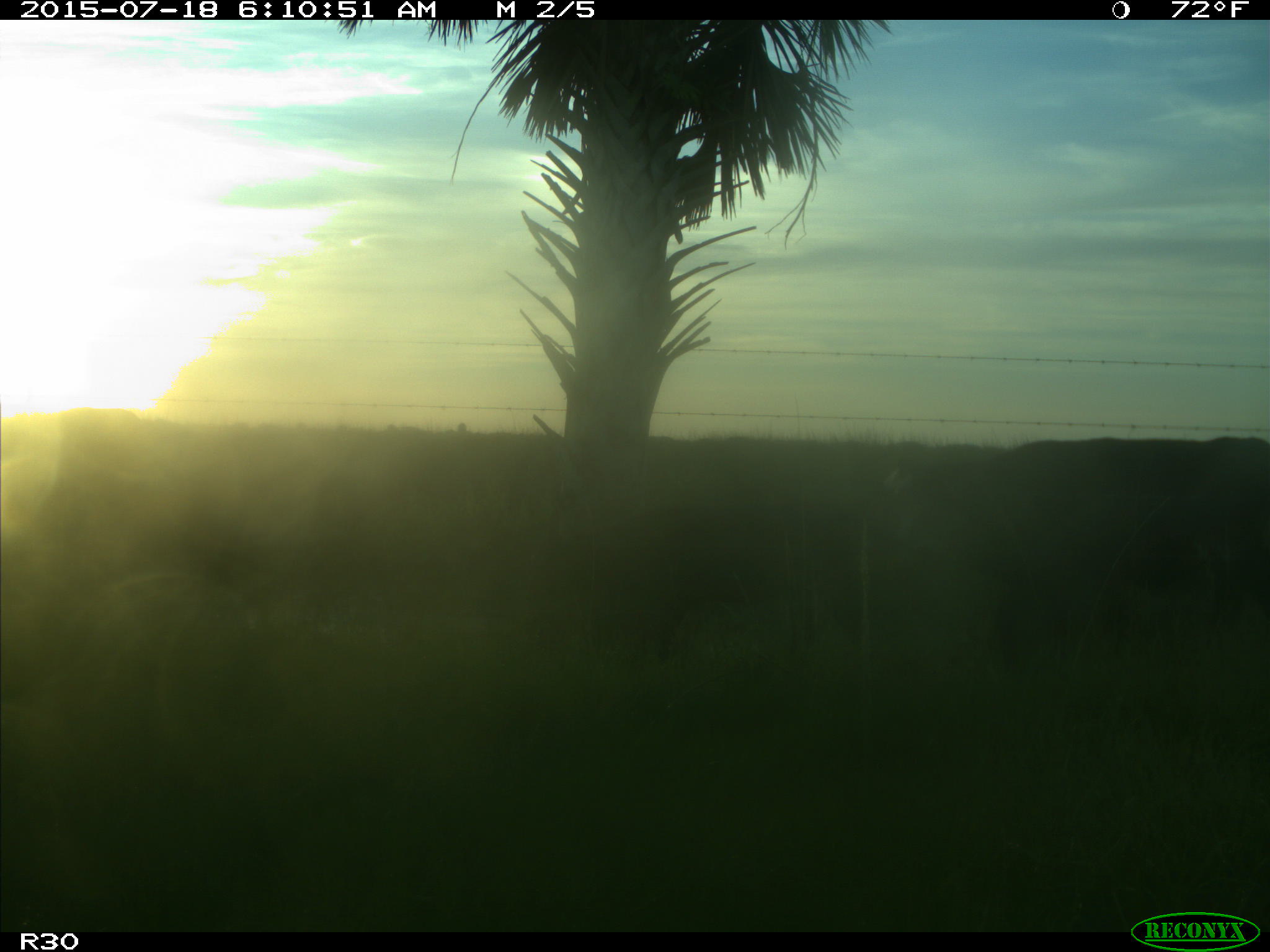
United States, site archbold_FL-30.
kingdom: Animalia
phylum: Chordata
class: Mammalia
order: Artiodactyla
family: Bovidae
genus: Bos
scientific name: Bos taurus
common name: domestic cow